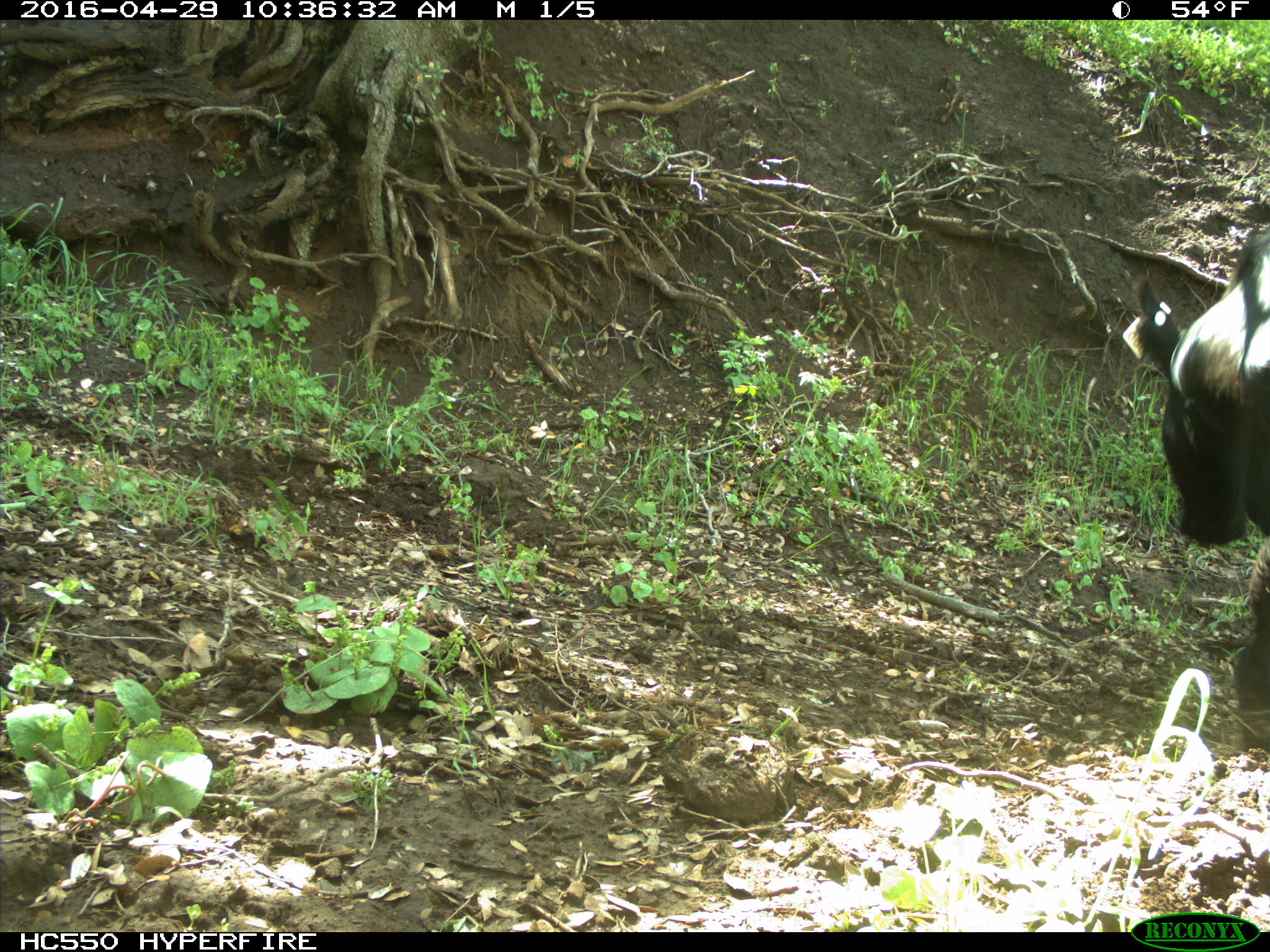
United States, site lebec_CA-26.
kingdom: Animalia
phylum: Chordata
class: Mammalia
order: Artiodactyla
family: Bovidae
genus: Bos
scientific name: Bos taurus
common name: domestic cow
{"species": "Bos taurus (domestic cow)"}